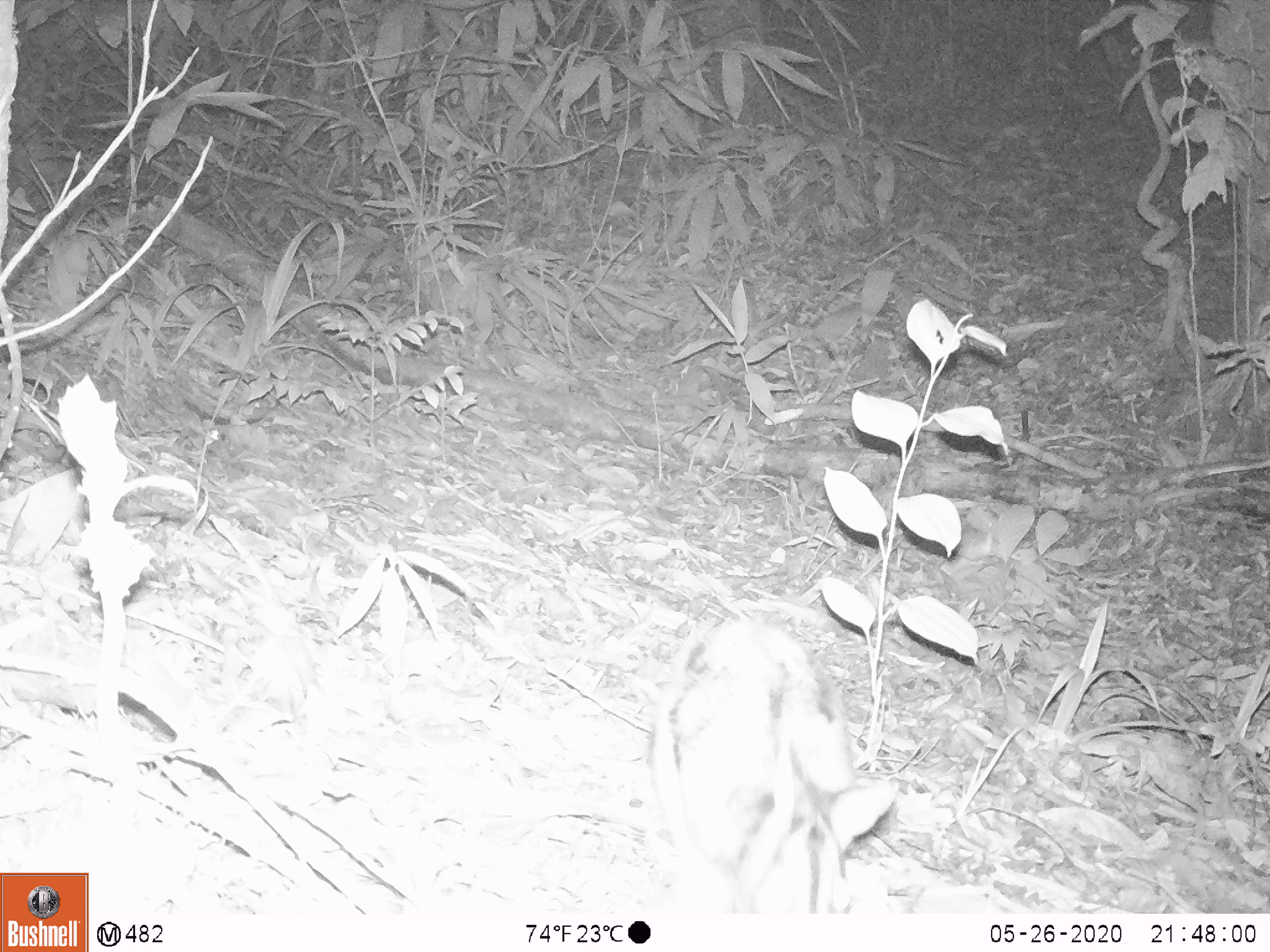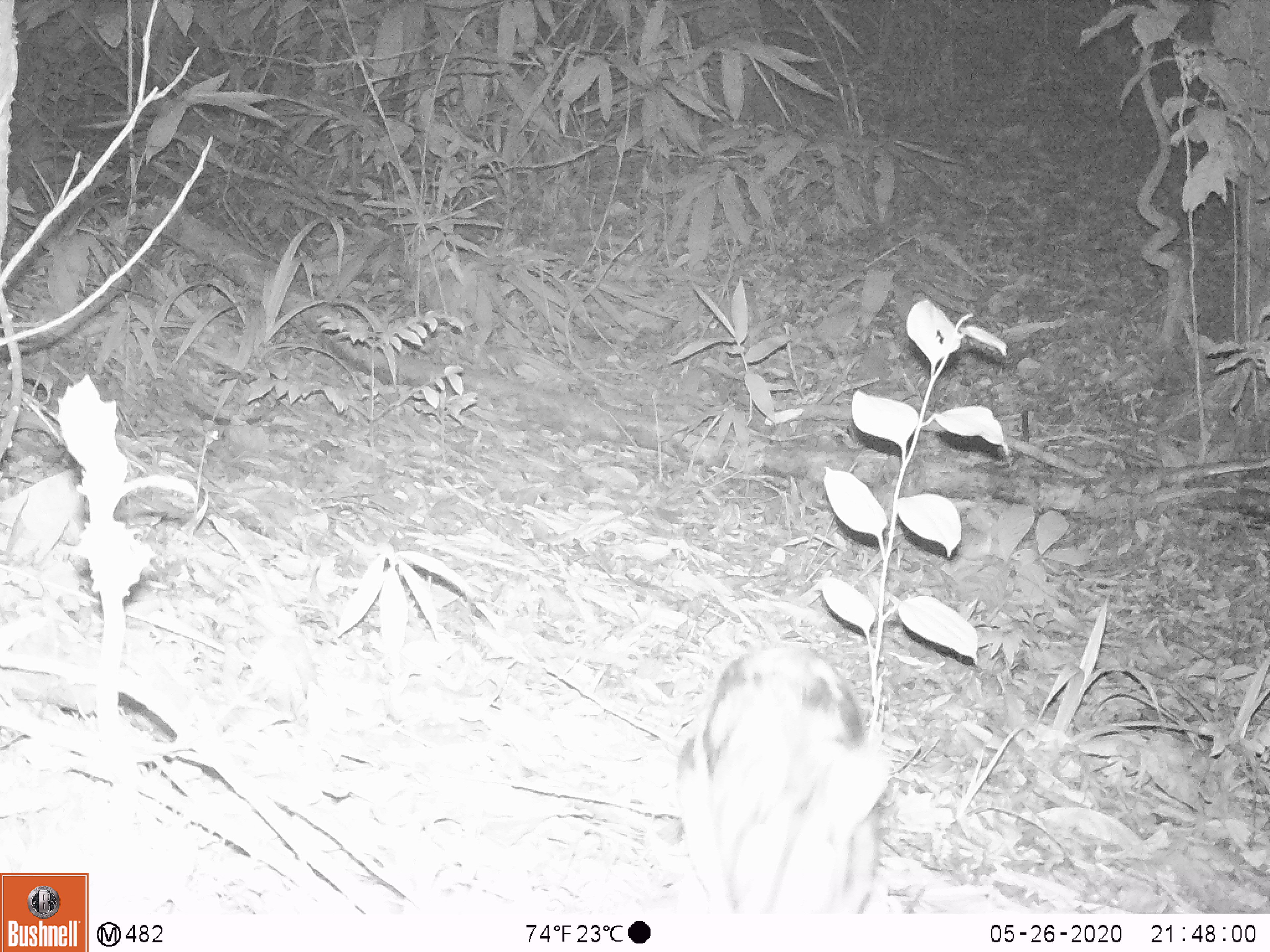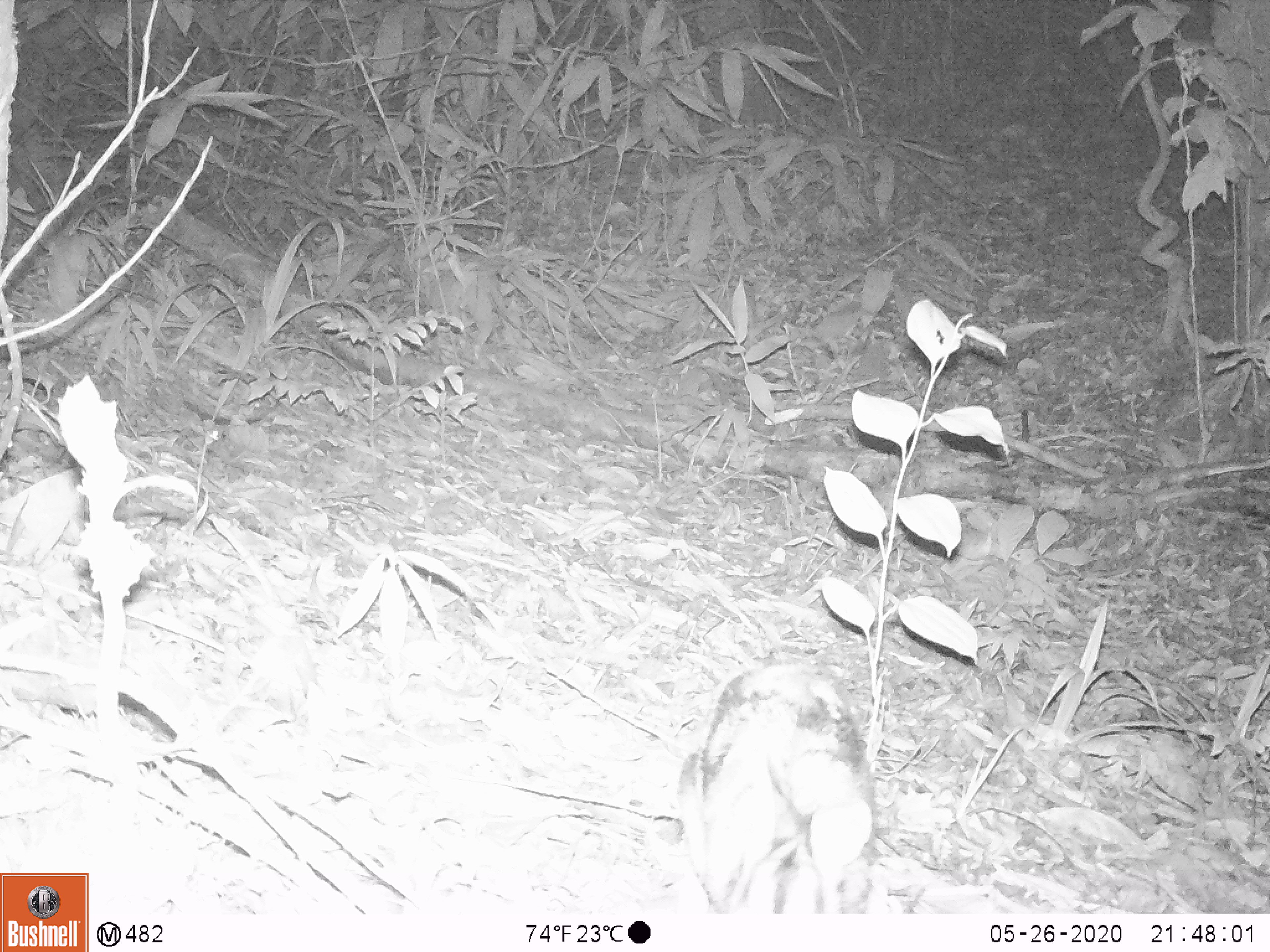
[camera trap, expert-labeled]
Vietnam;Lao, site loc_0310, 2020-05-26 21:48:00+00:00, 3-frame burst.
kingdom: Animalia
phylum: Chordata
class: Mammalia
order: Lagomorpha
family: Leporidae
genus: Nesolagus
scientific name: Nesolagus timminsi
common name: annamite striped rabbit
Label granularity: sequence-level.